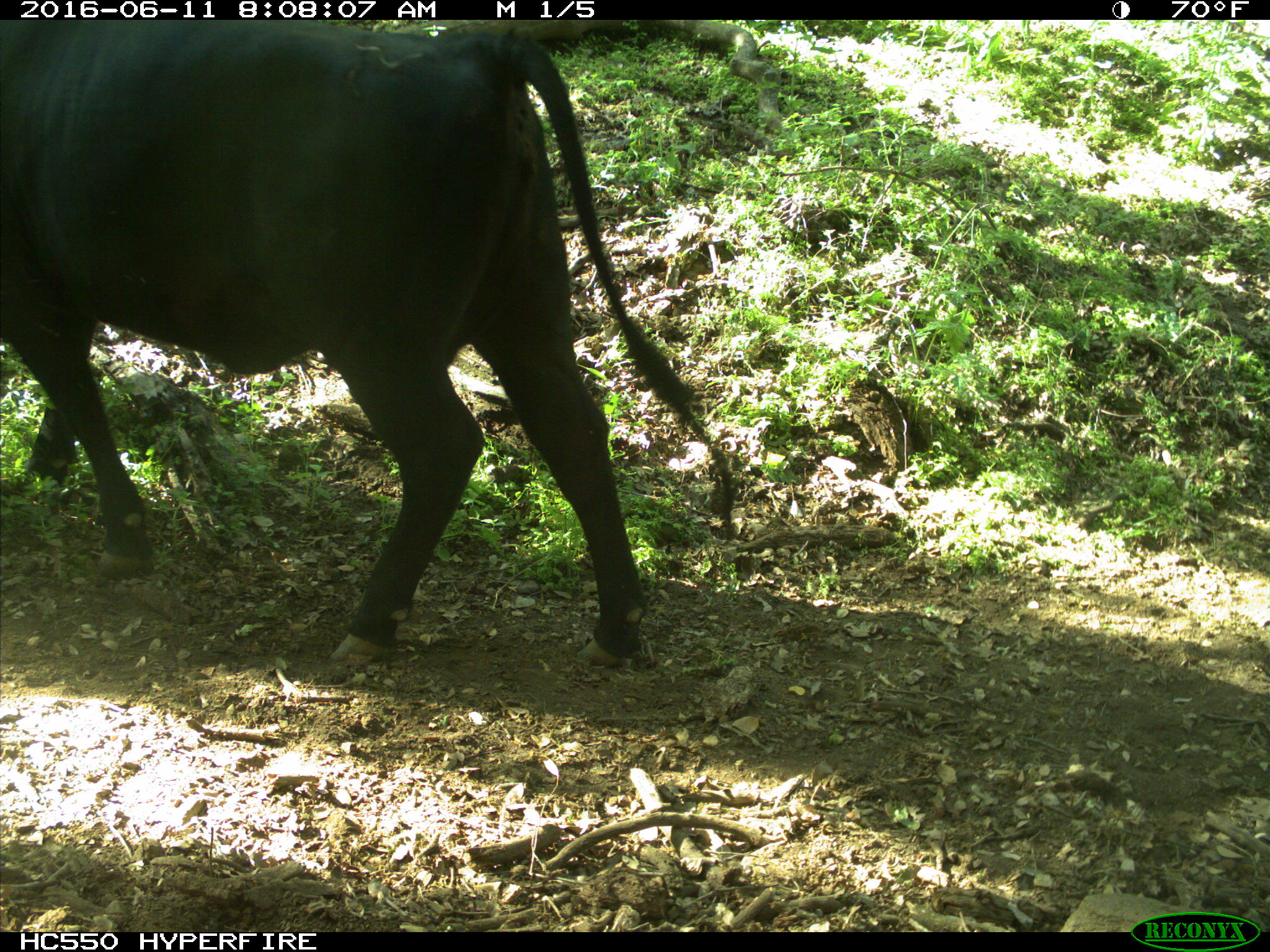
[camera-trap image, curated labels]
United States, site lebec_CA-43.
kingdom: Animalia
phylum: Chordata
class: Mammalia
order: Artiodactyla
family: Bovidae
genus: Bos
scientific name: Bos taurus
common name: domestic cow